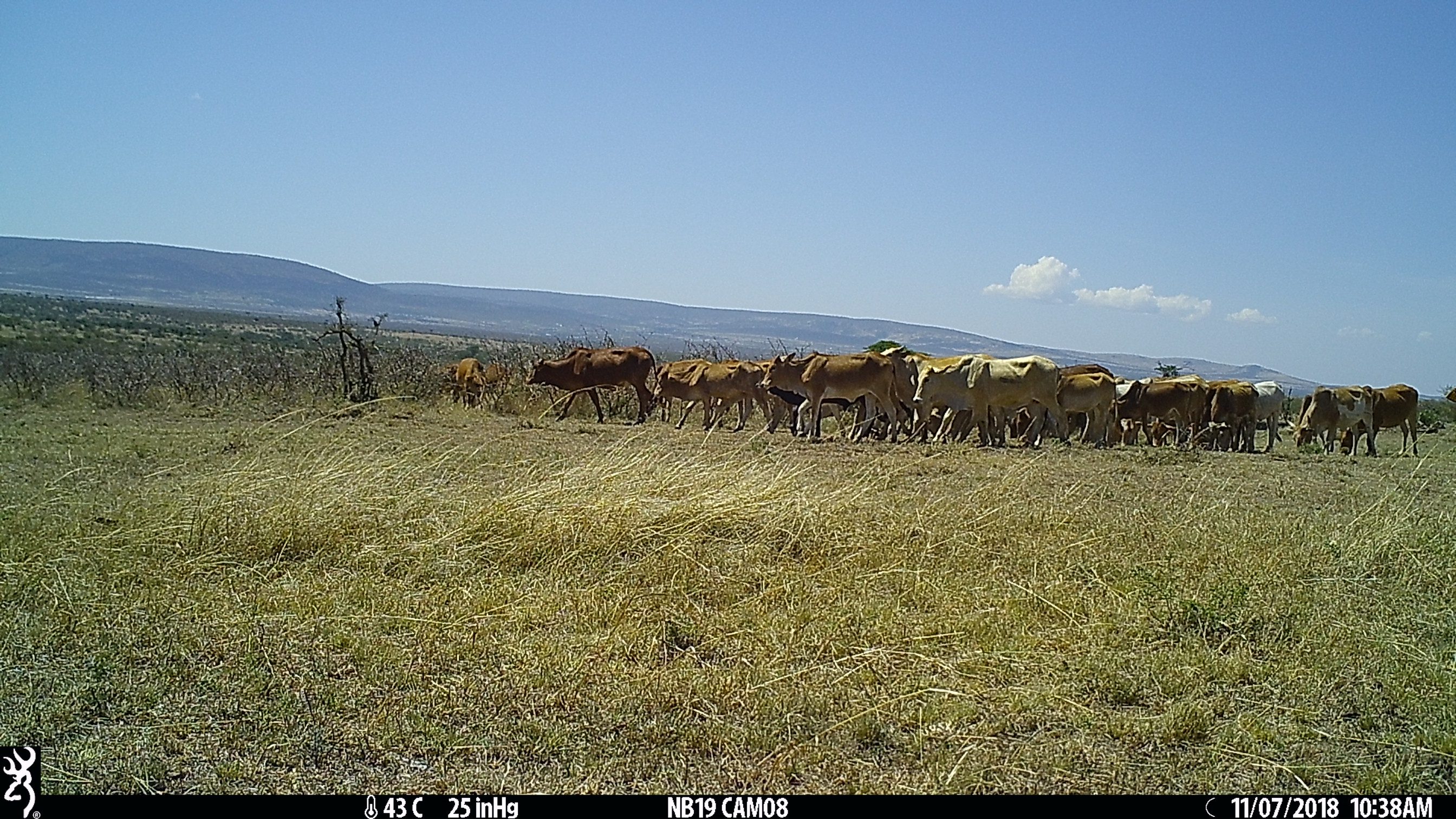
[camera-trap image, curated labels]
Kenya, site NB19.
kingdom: Animalia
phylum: Chordata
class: Mammalia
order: Artiodactyla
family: Bovidae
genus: Bos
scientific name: Bos taurus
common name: cattle